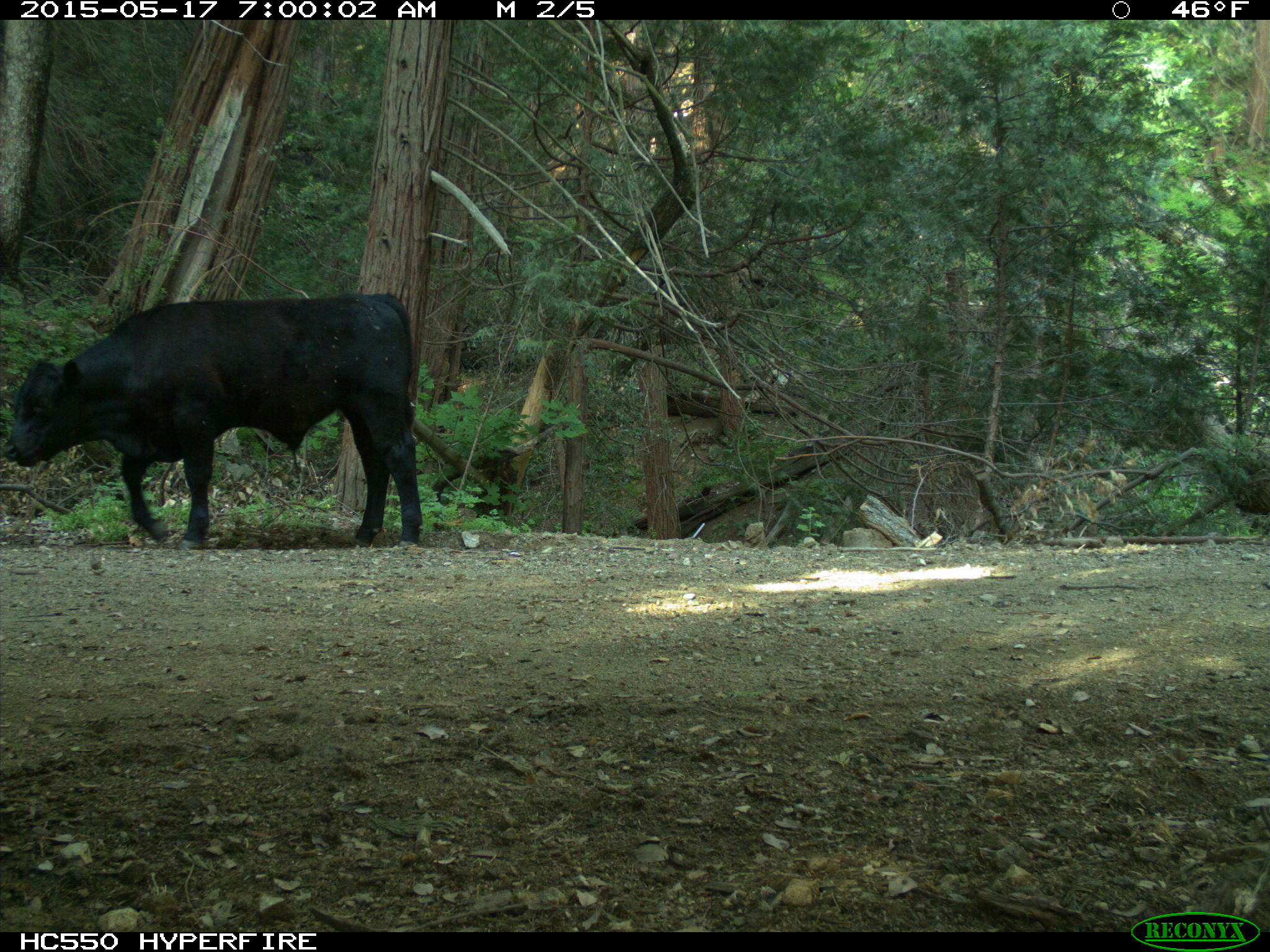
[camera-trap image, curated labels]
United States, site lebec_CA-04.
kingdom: Animalia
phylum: Chordata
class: Mammalia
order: Artiodactyla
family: Bovidae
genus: Bos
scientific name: Bos taurus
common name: domestic cow